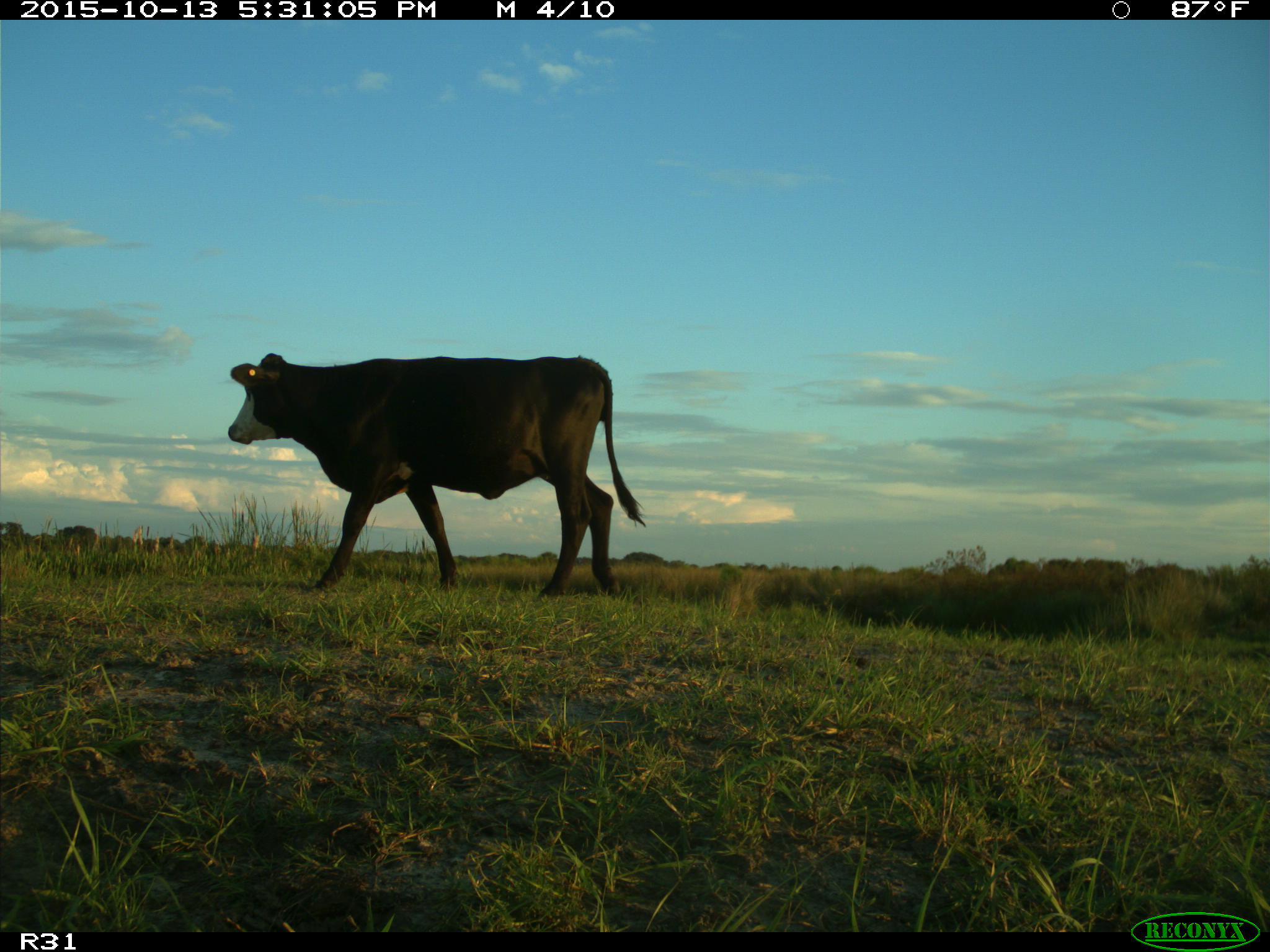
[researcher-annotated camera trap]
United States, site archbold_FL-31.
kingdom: Animalia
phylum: Chordata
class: Mammalia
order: Artiodactyla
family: Bovidae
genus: Bos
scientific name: Bos taurus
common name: domestic cow